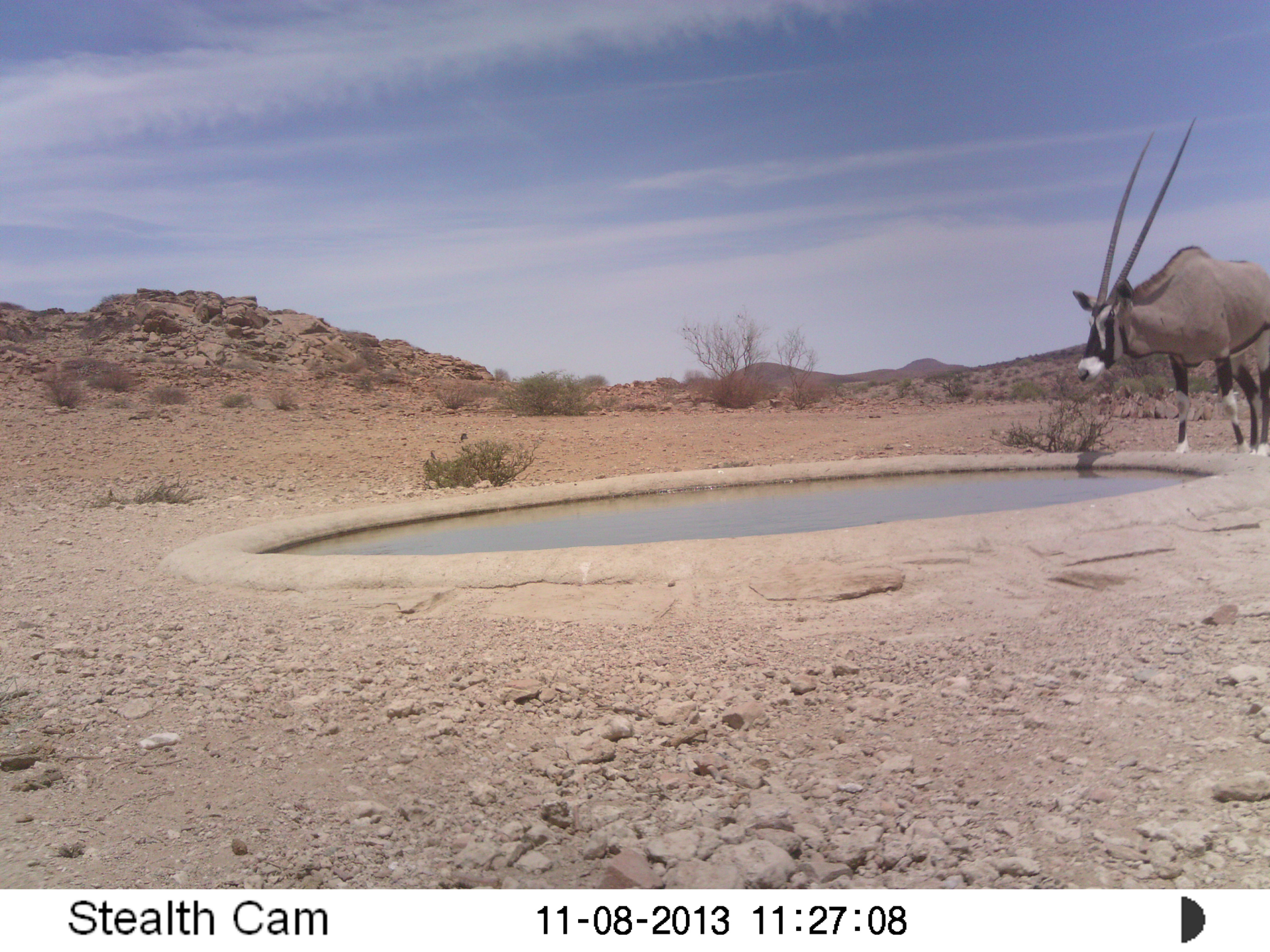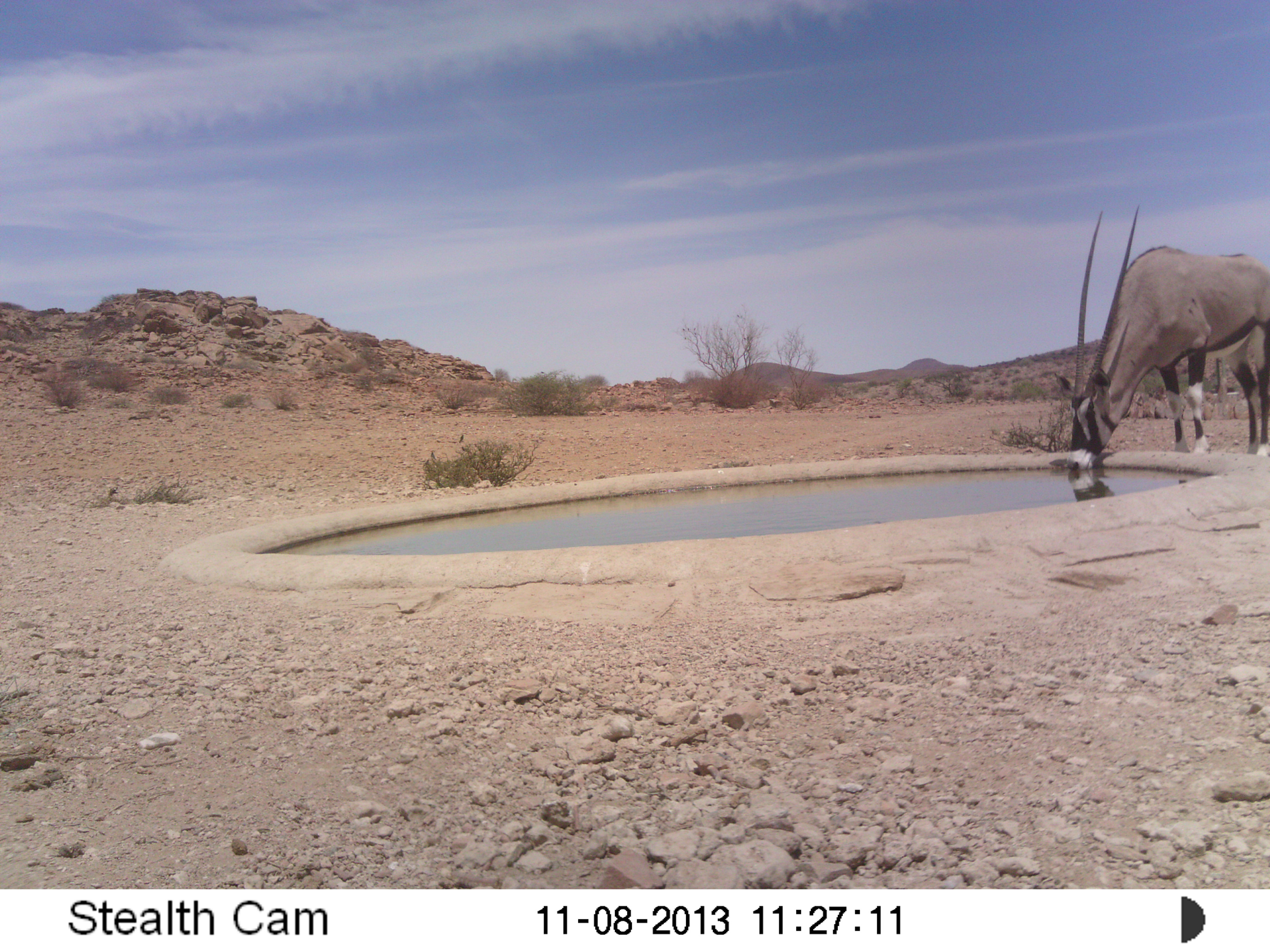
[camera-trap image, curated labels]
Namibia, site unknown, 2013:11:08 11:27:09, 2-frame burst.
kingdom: Animalia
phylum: Chordata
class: Mammalia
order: Artiodactyla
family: Bovidae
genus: Oryx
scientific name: Oryx gazella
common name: gemsbok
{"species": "Oryx gazella (gemsbok)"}